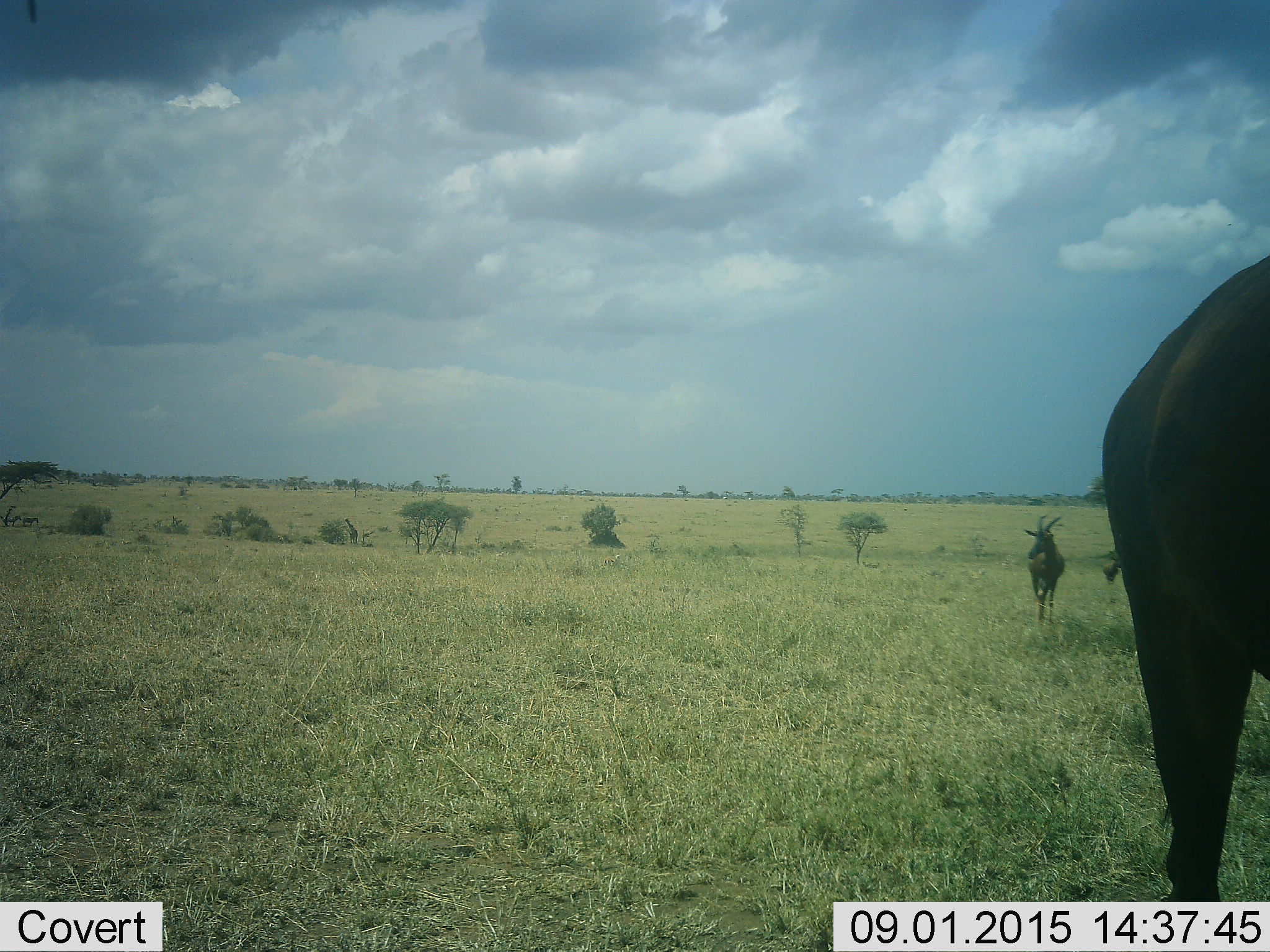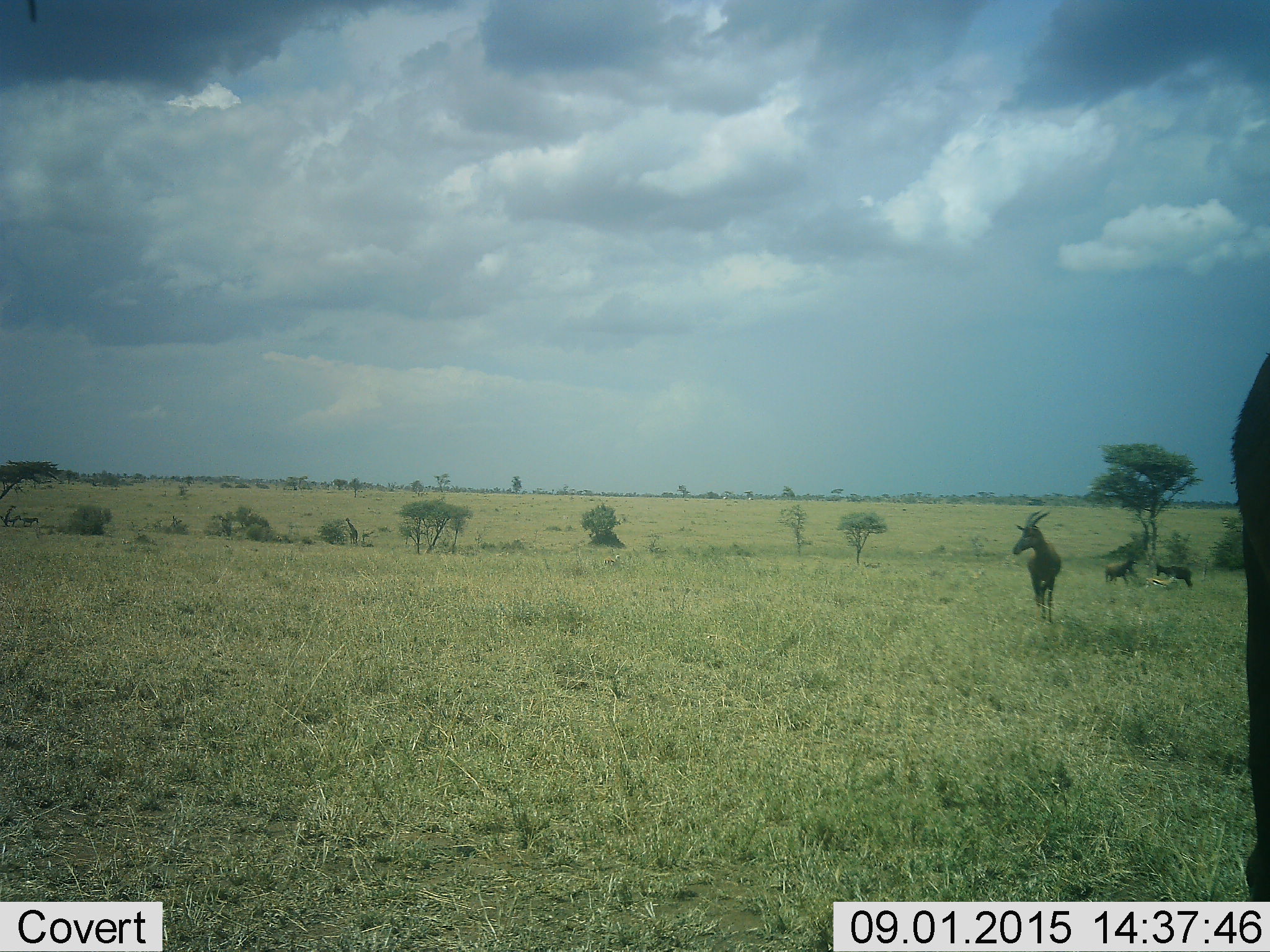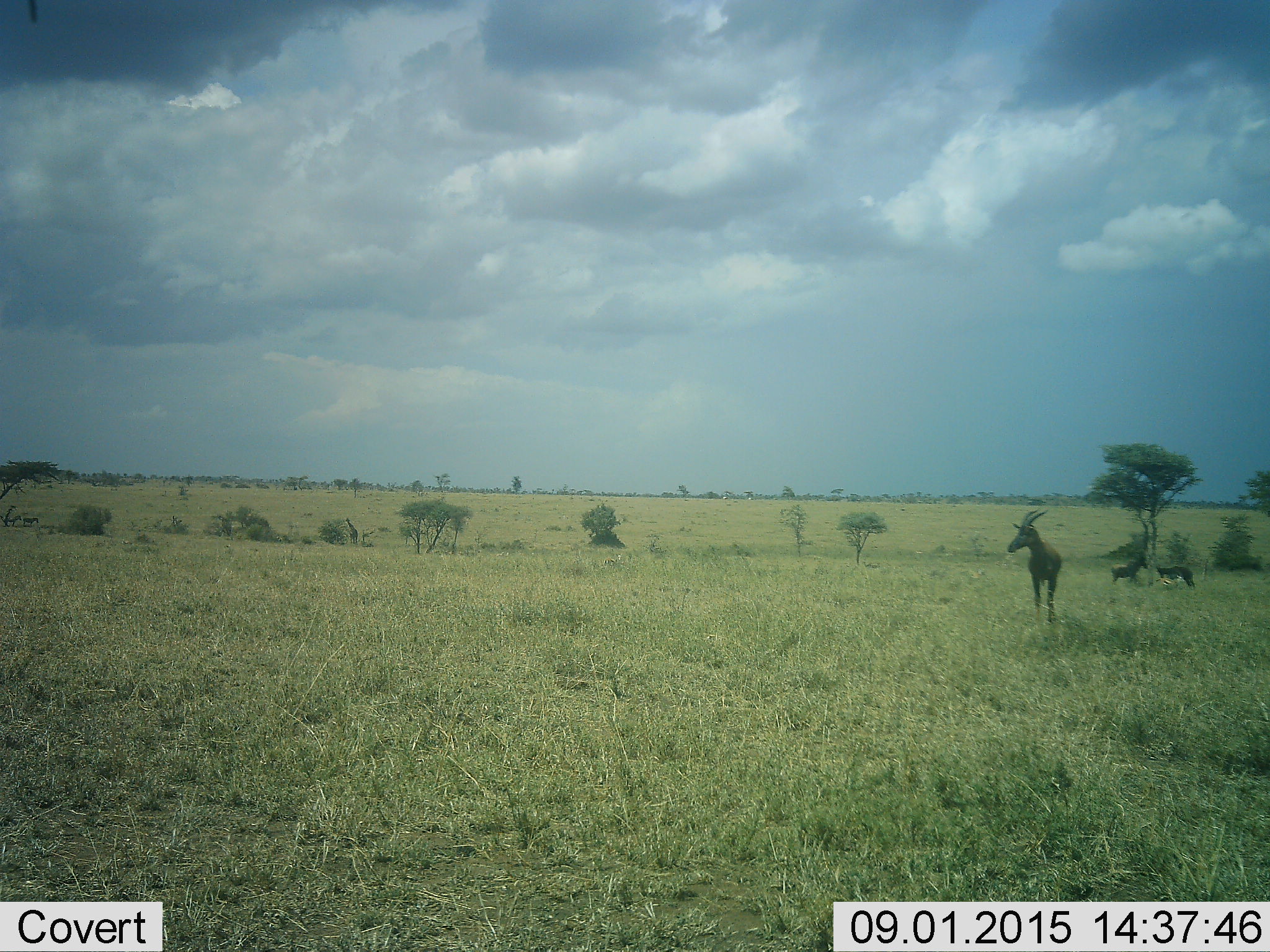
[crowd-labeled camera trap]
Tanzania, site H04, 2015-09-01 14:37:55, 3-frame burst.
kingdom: Animalia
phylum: Chordata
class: Mammalia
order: Artiodactyla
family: Bovidae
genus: Damaliscus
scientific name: Damaliscus lunatus jimela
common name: topi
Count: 4.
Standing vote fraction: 100%.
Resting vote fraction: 0%.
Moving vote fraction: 50%.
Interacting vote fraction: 50%.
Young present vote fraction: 0%.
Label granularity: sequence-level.